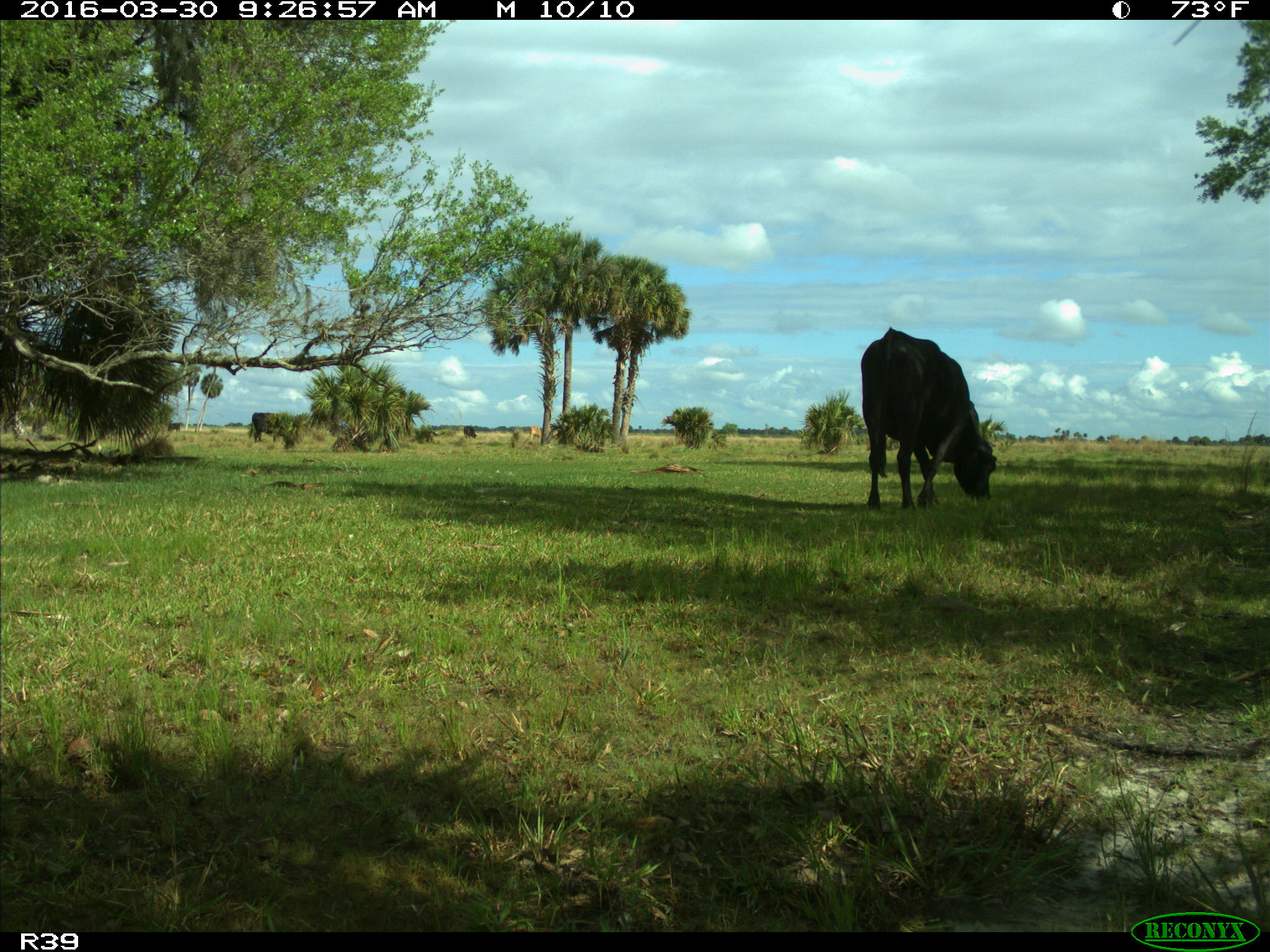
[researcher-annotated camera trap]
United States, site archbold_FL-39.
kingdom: Animalia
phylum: Chordata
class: Mammalia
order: Artiodactyla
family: Bovidae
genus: Bos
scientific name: Bos taurus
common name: domestic cow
Bos taurus (domestic cow).